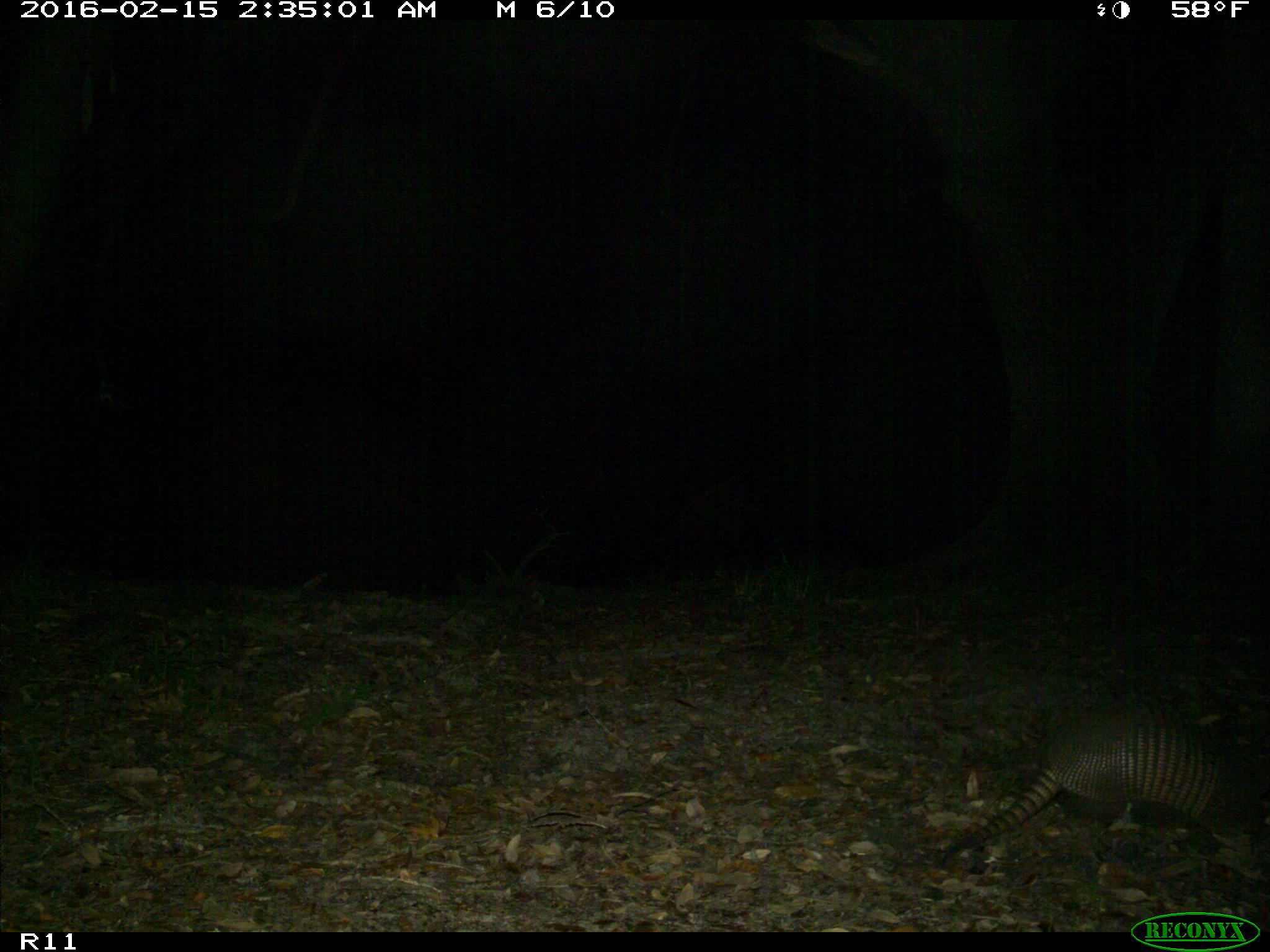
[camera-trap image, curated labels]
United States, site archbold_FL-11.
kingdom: Animalia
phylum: Chordata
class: Mammalia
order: Cingulata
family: Dasypodidae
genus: Dasypus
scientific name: Dasypus novemcinctus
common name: nine-banded armadillo